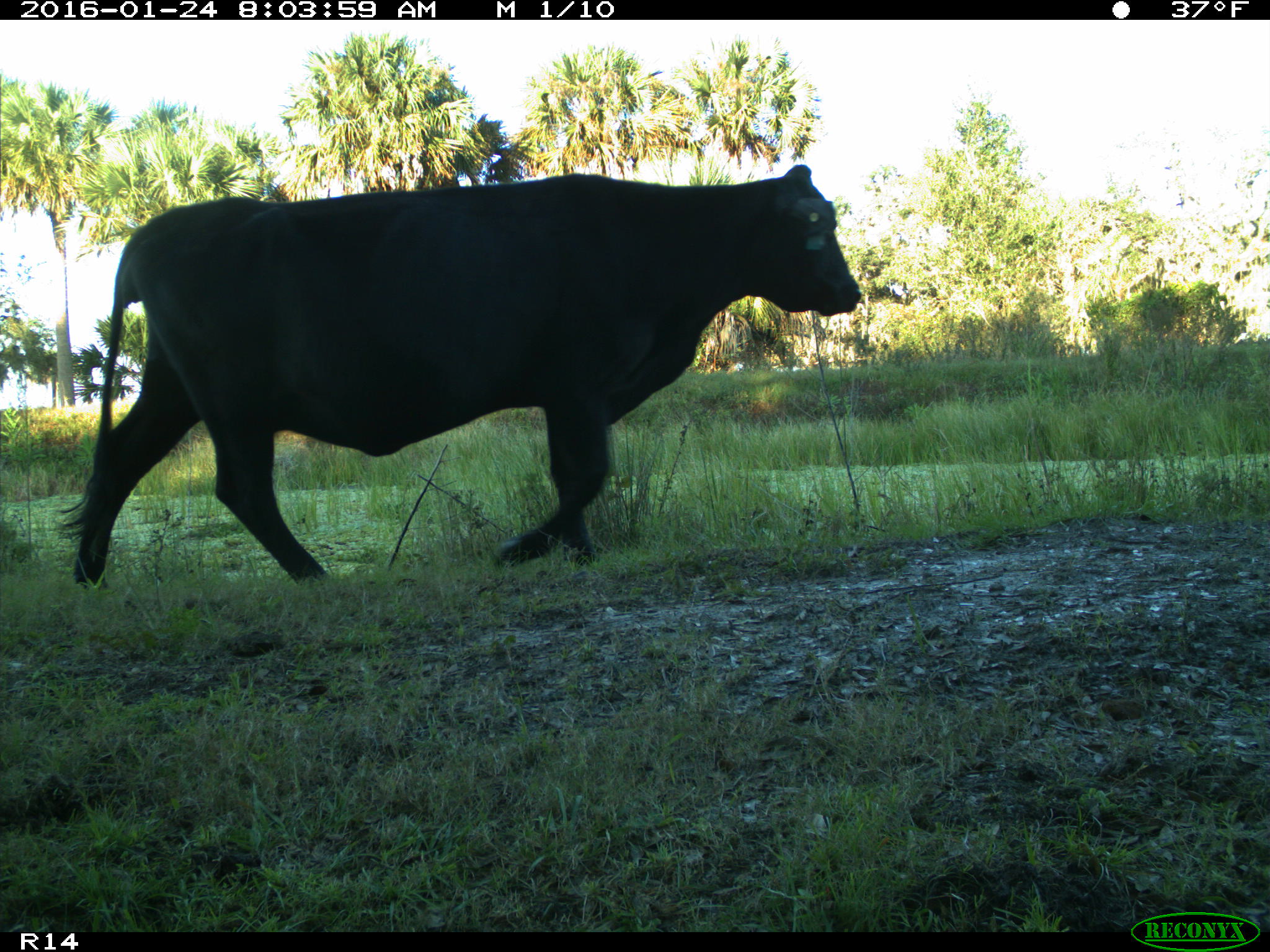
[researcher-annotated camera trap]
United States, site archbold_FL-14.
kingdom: Animalia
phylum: Chordata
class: Mammalia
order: Artiodactyla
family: Bovidae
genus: Bos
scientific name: Bos taurus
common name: domestic cow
Bos taurus (domestic cow).